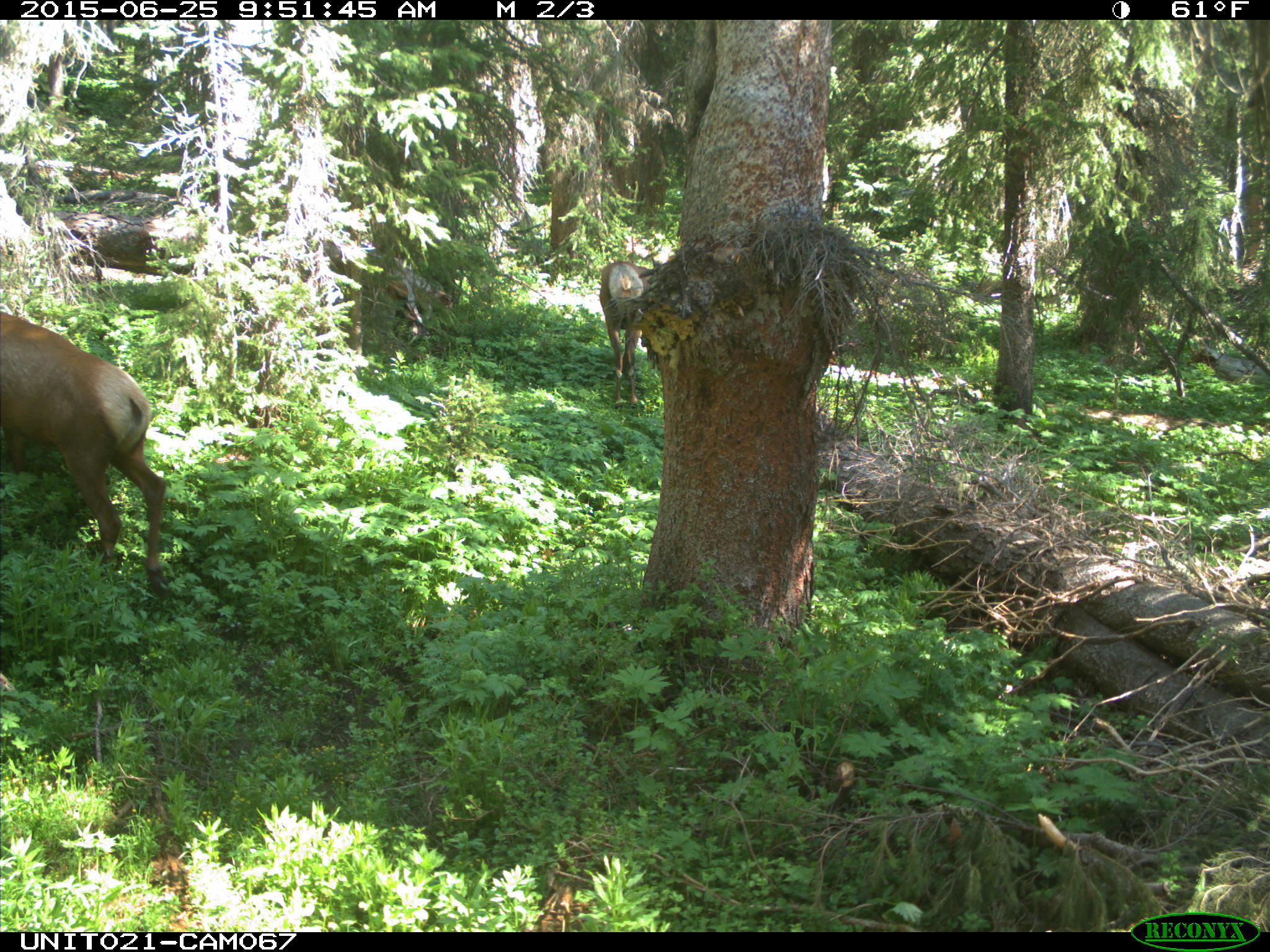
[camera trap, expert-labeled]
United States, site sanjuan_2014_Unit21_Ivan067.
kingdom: Animalia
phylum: Chordata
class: Mammalia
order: Artiodactyla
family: Cervidae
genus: Cervus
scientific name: Cervus elaphus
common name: red deer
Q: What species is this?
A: Cervus elaphus (red deer).